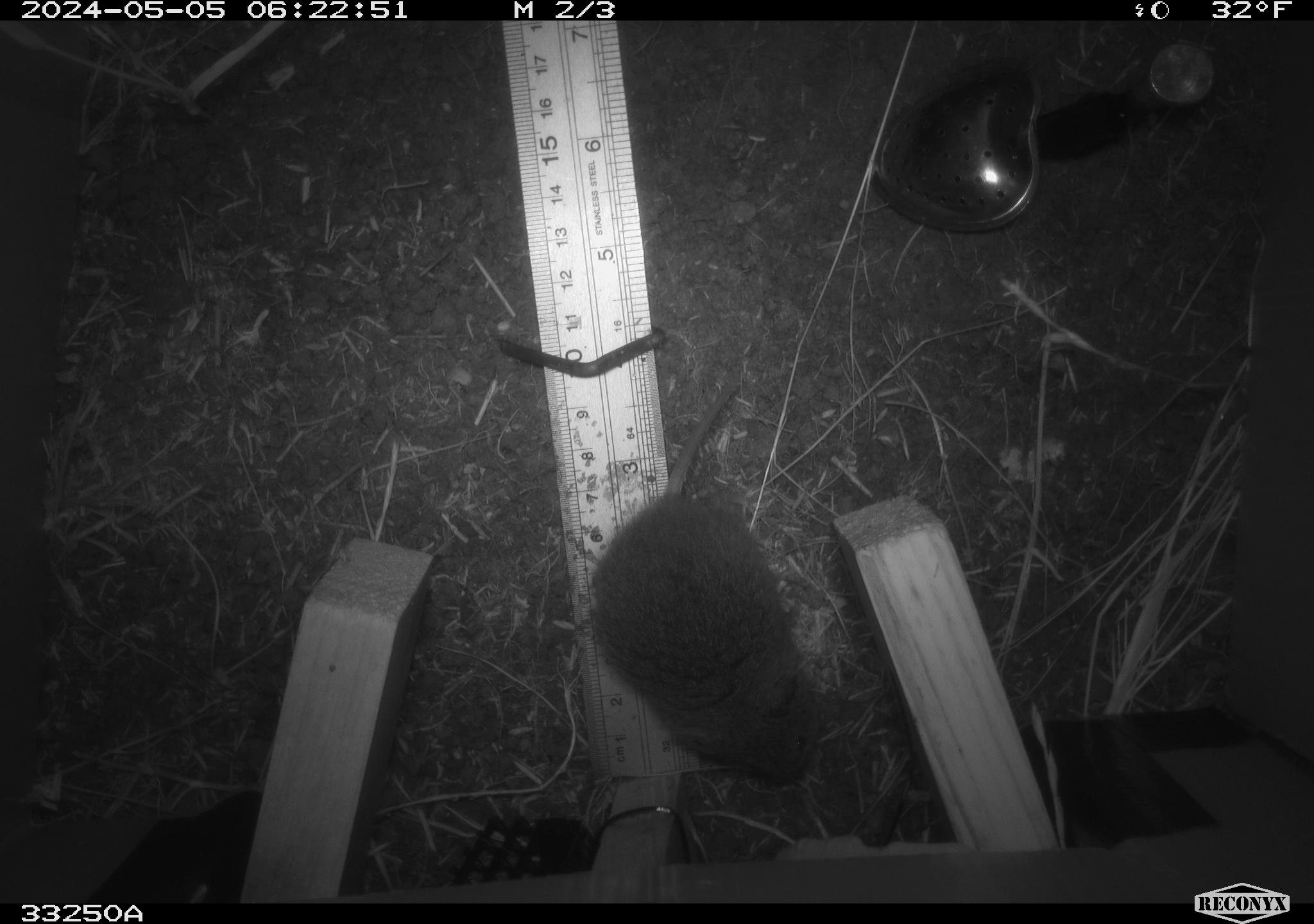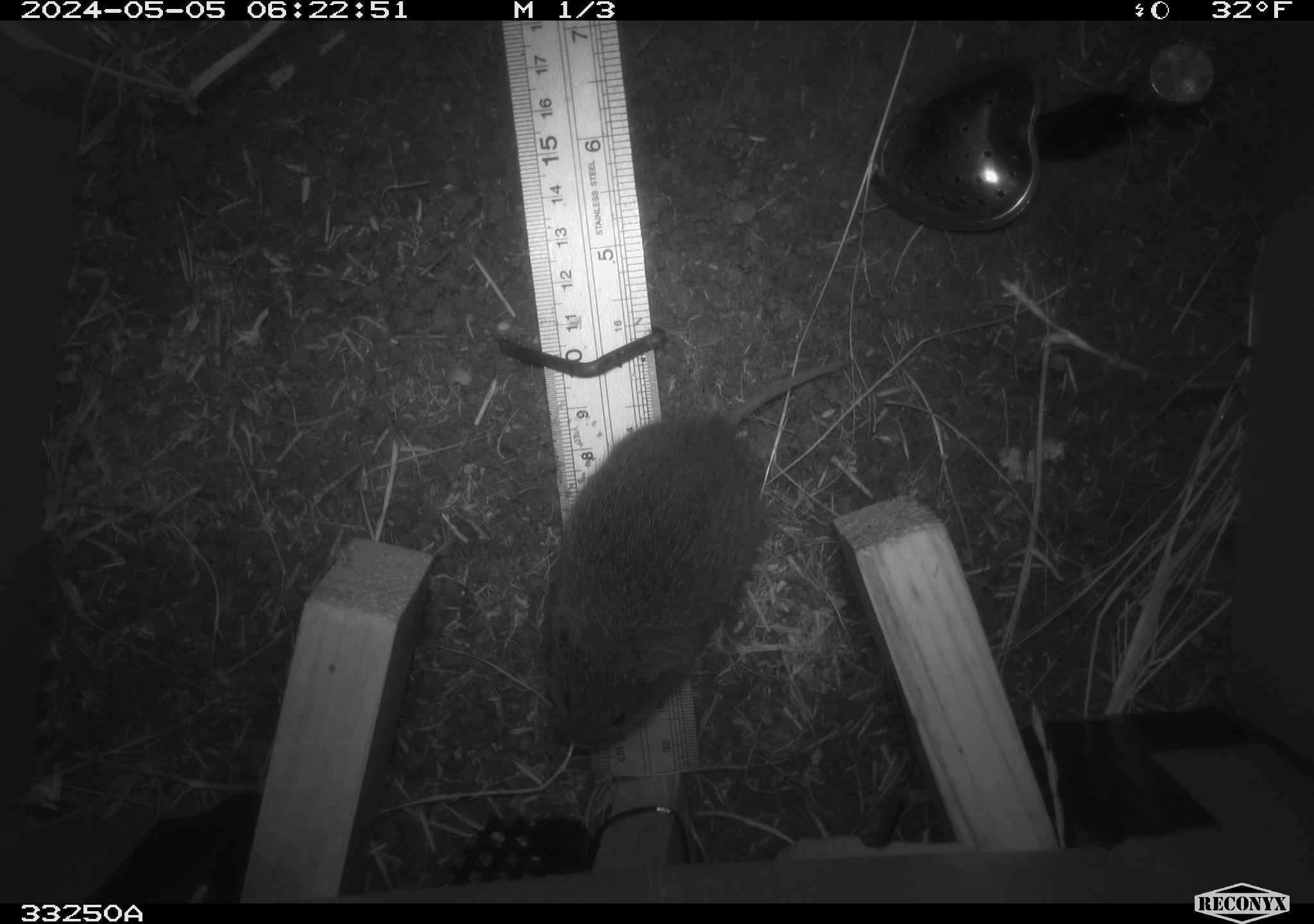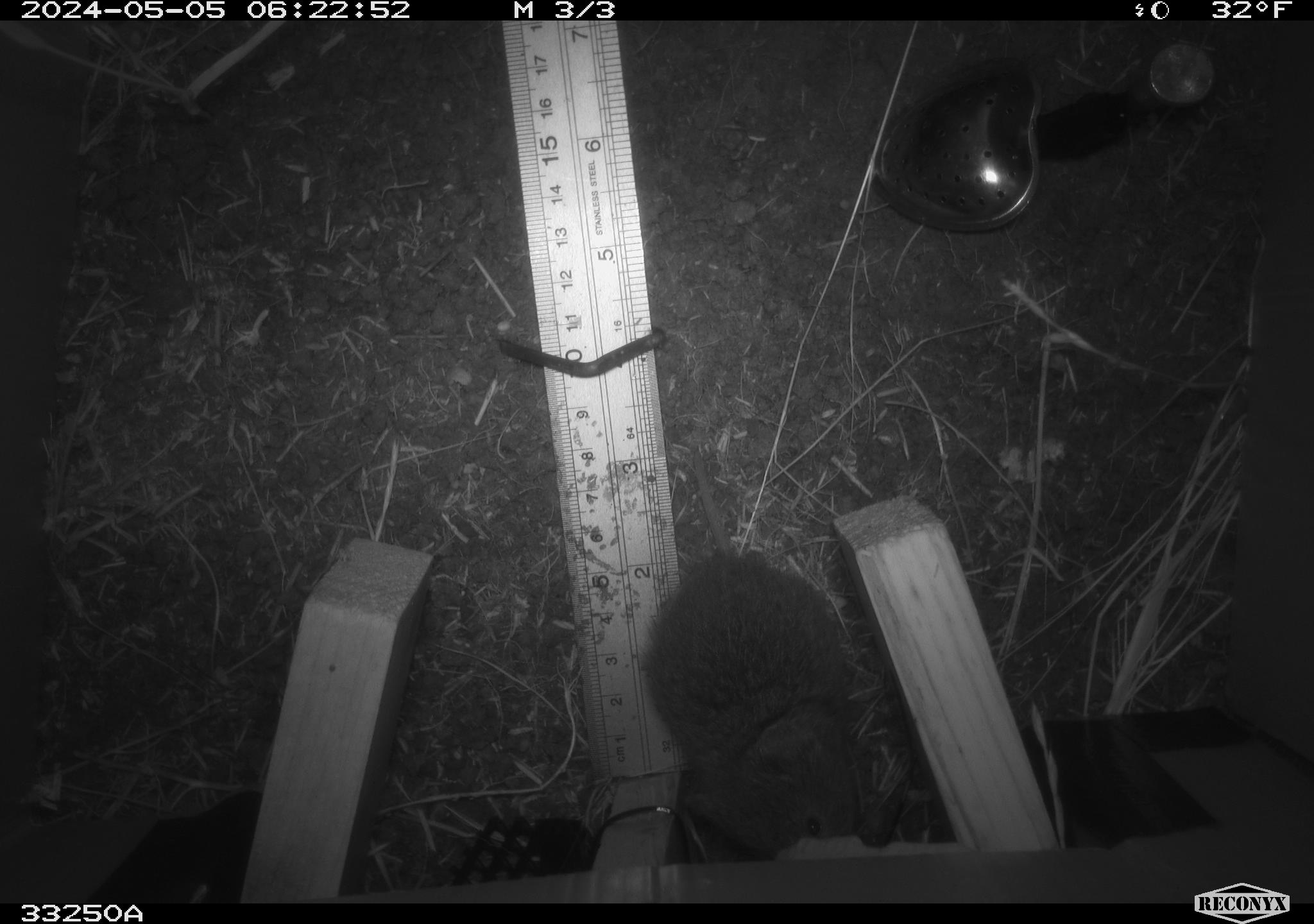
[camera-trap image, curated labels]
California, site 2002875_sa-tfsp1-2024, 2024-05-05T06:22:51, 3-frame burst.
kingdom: Animalia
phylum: Chordata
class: Mammalia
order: Rodentia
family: Cricetidae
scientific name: Arvicolinae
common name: voles, lemmings, and muskrats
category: arvicolinae subfamily